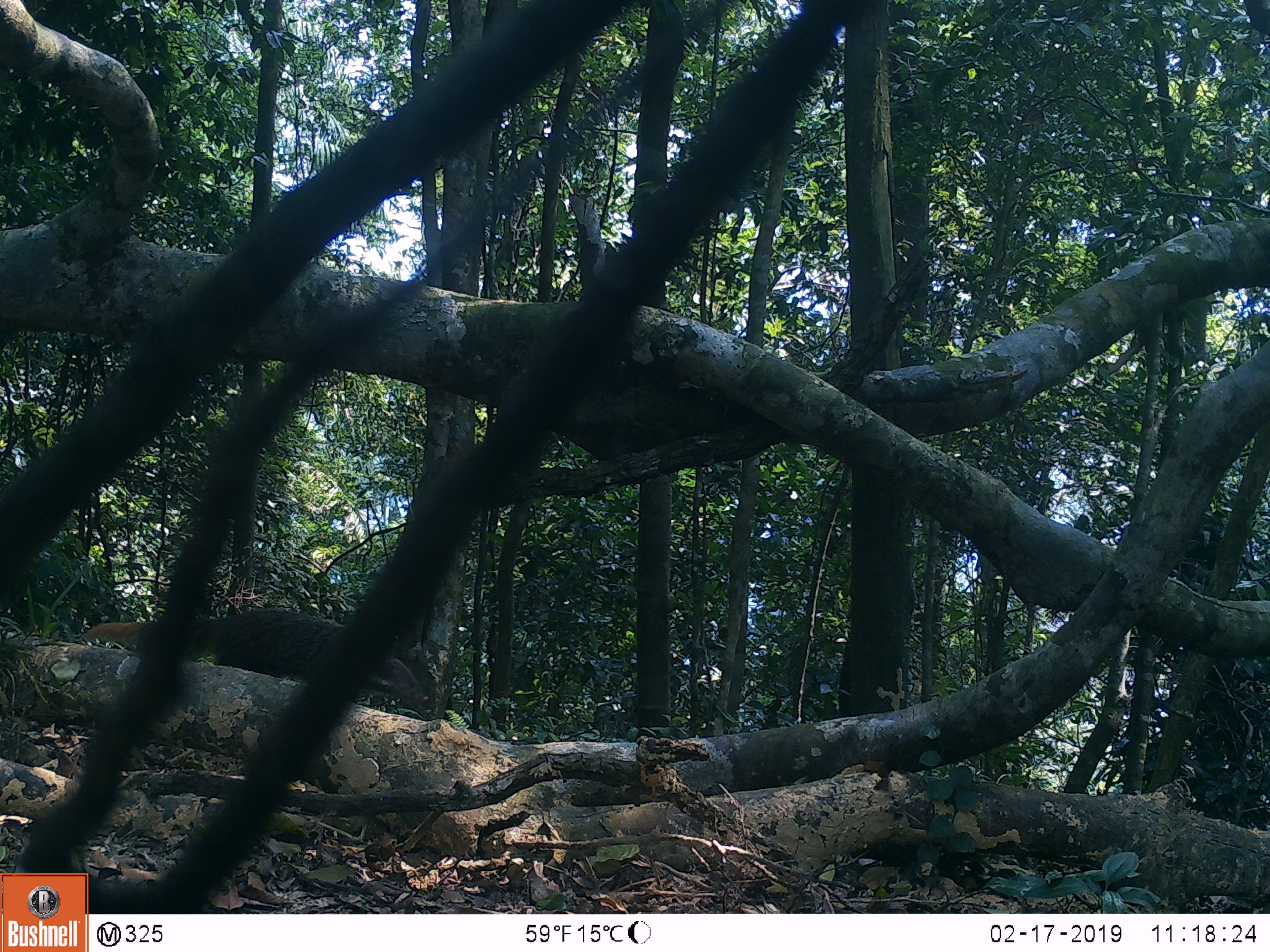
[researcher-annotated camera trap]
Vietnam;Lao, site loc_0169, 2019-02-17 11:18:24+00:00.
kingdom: Animalia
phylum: Chordata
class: Mammalia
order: Carnivora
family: Herpestidae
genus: Urva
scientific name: Urva urva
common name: crab-eating mongoose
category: crab eating mongoose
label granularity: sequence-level